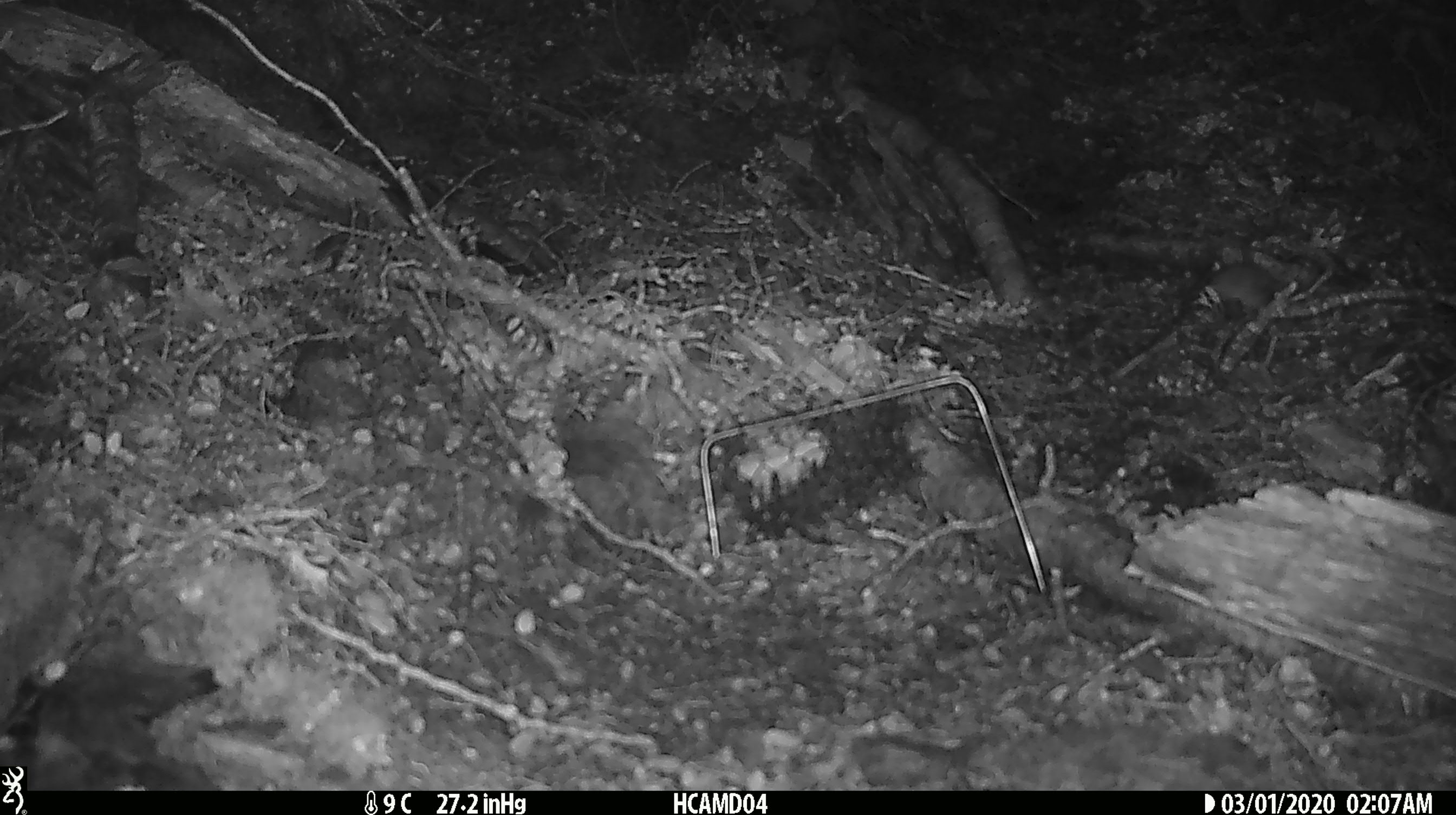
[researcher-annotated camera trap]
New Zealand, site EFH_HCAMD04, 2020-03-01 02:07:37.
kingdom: Animalia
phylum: Chordata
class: Mammalia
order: Rodentia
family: Muridae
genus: Mus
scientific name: Mus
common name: mouse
Mouse (Mus).